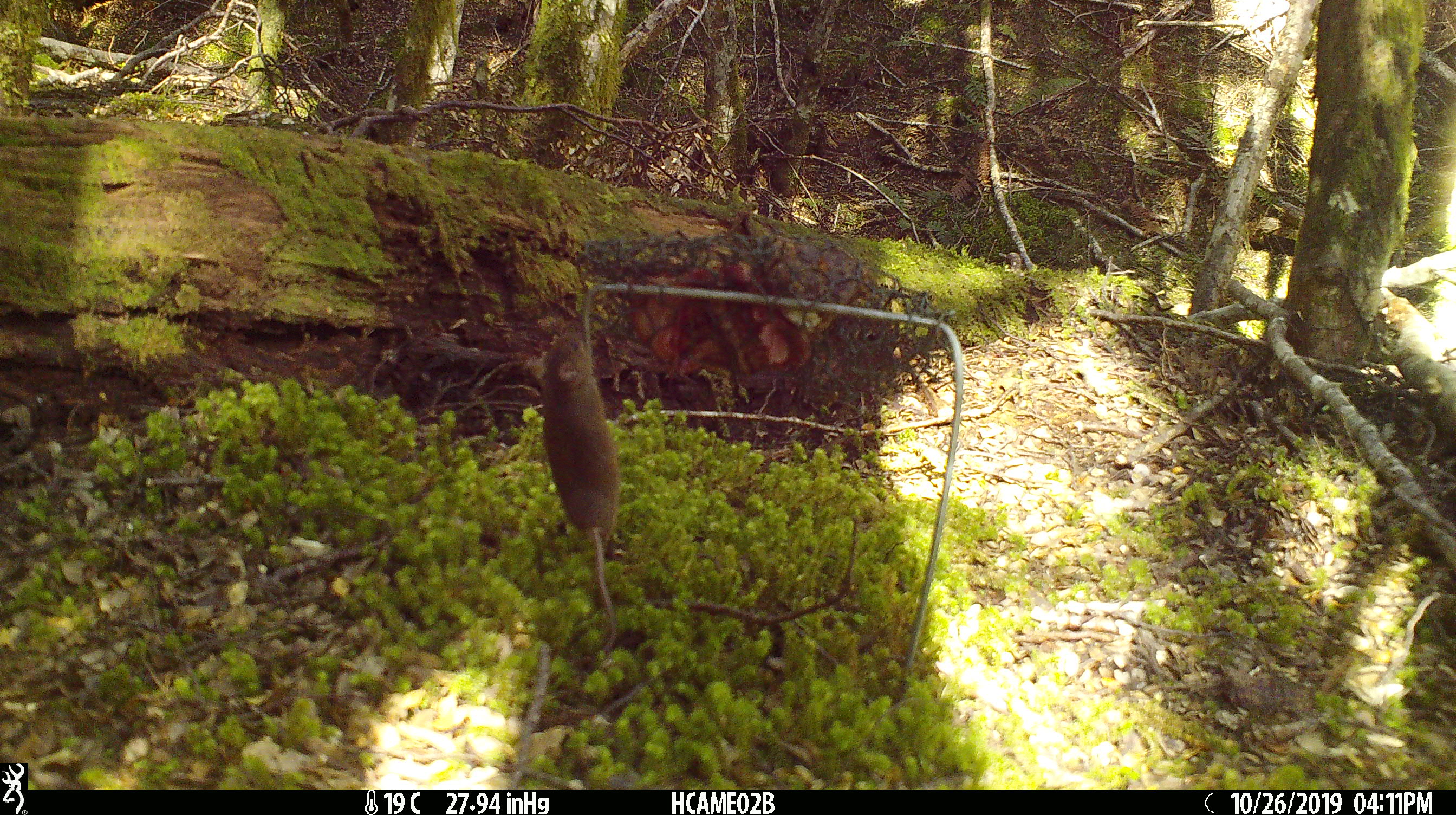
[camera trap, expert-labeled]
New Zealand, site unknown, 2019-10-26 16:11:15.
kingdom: Animalia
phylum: Chordata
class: Mammalia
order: Rodentia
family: Muridae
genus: Mus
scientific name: Mus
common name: mouse